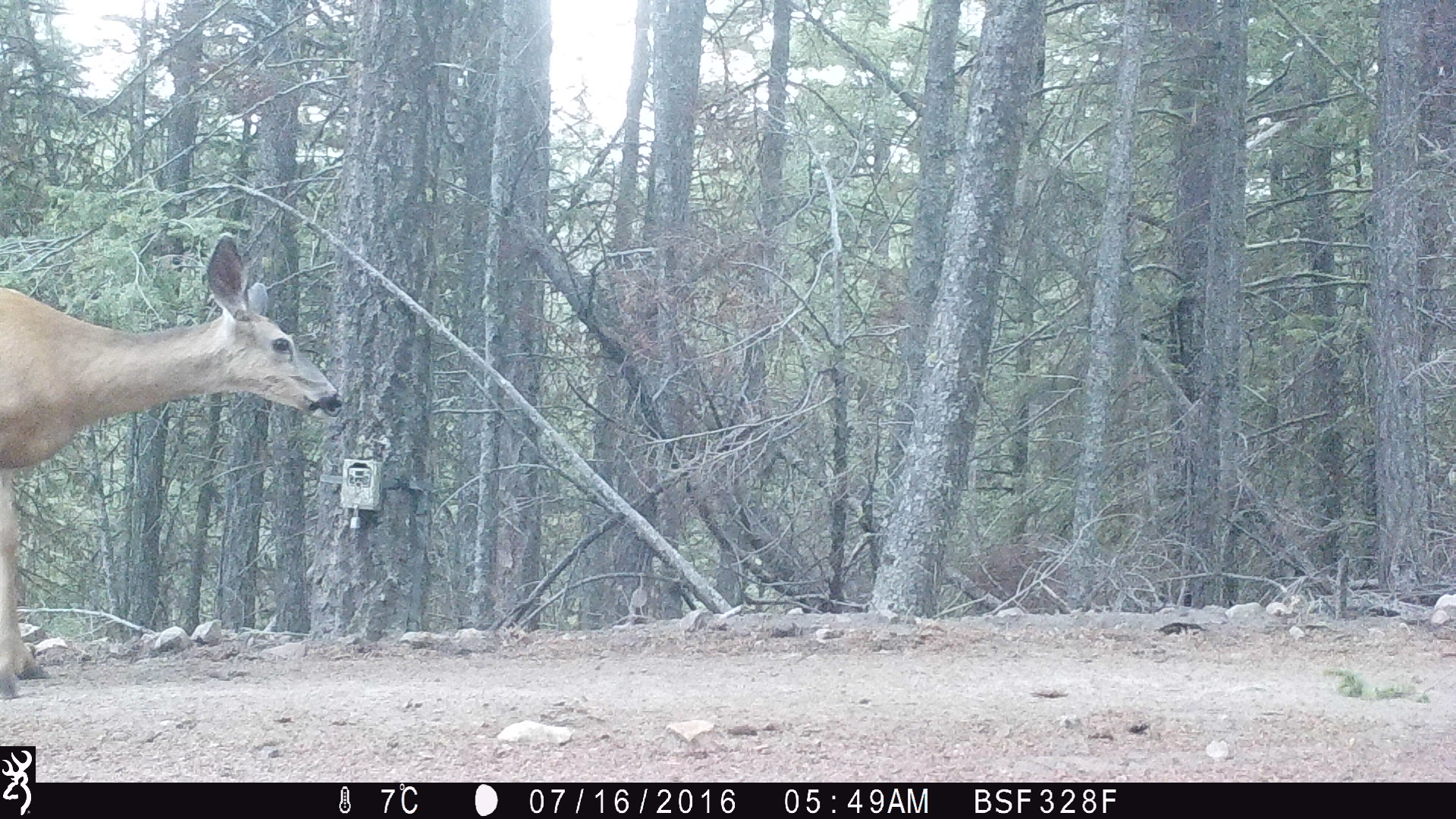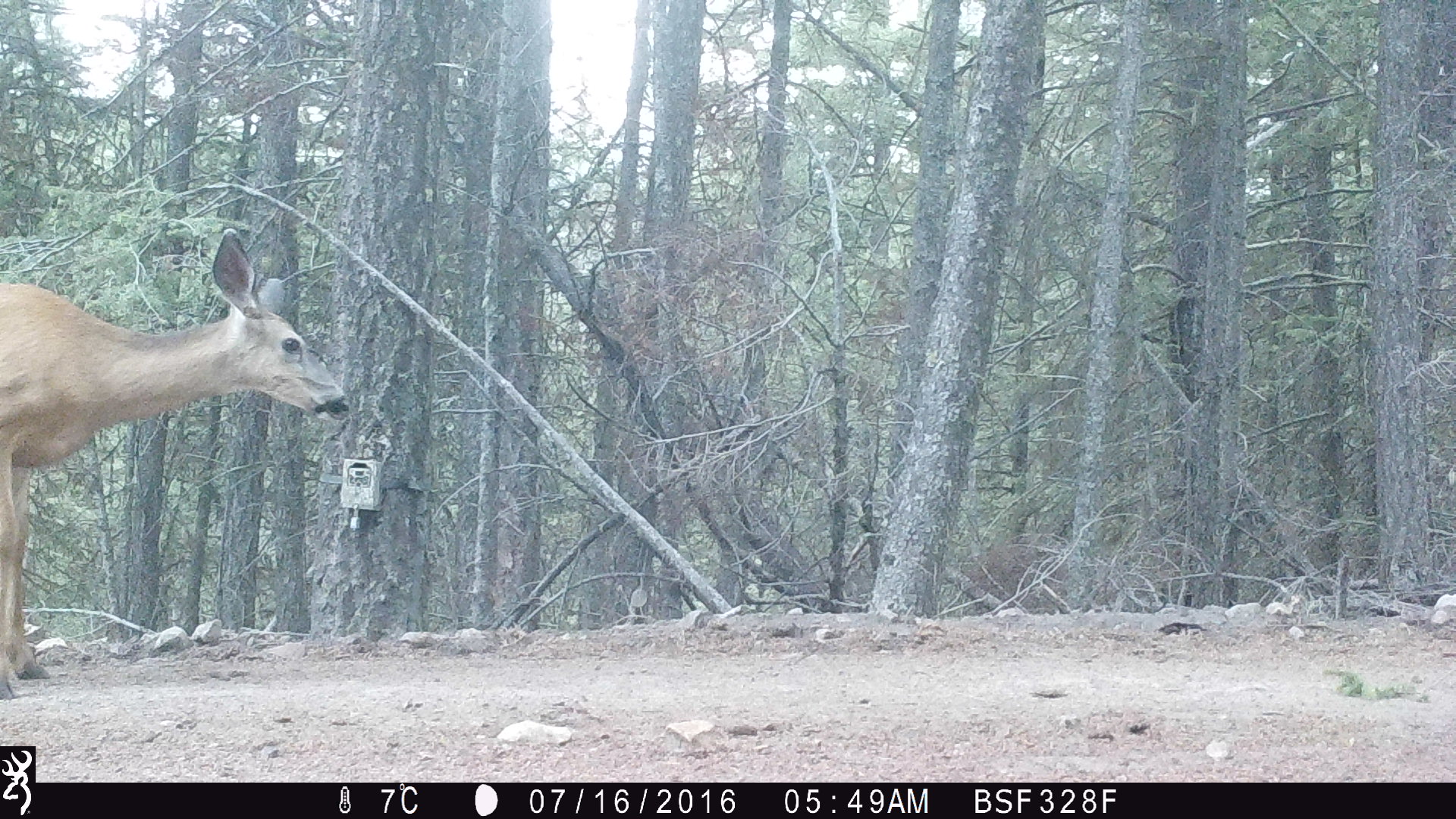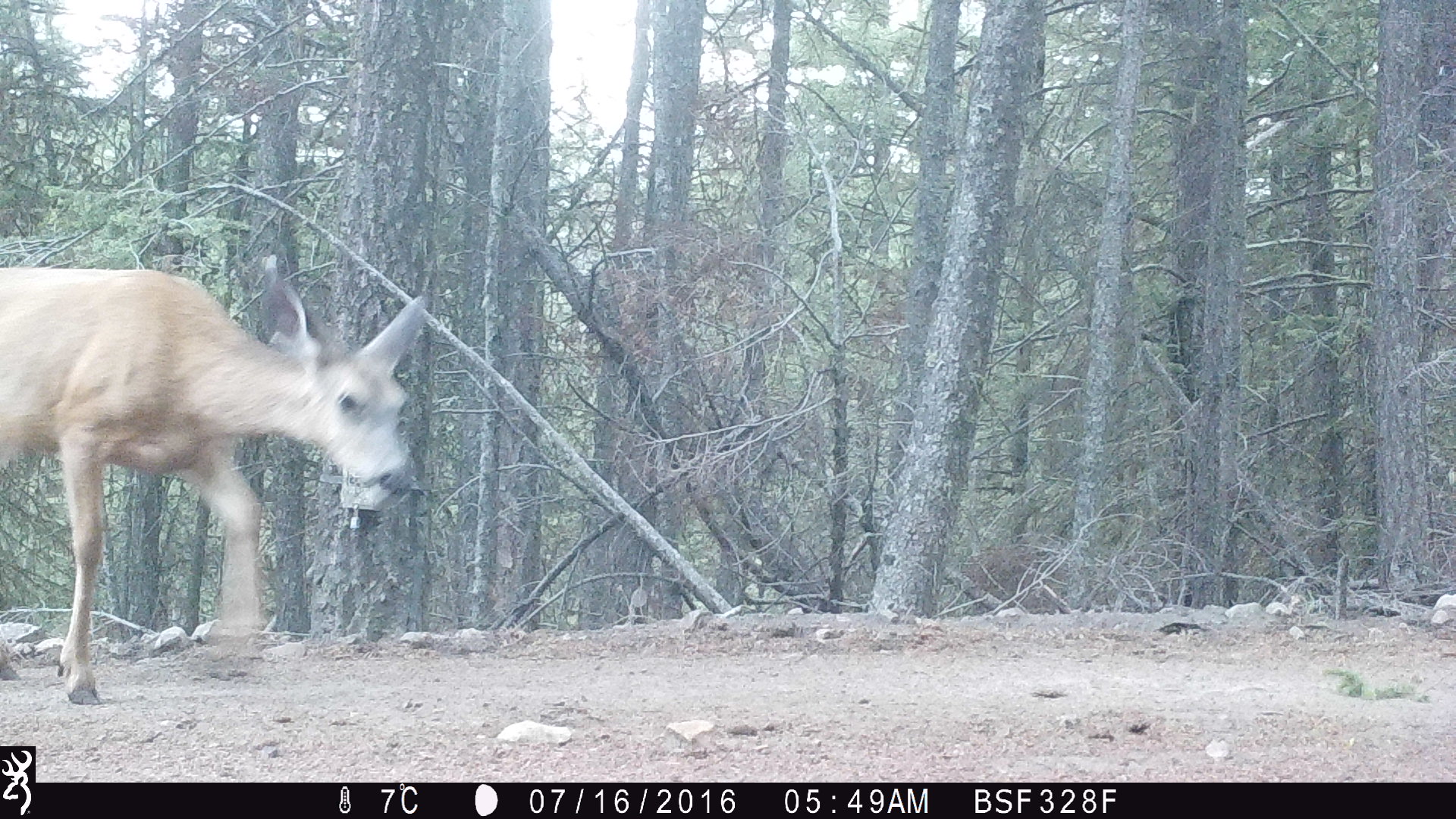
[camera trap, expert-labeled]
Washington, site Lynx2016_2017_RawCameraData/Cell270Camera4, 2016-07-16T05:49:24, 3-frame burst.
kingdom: Animalia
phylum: Chordata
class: Mammalia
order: Artiodactyla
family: Cervidae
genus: Odocoileus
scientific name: Odocoileus hemionus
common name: mule deer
Odocoileus hemionus (mule deer). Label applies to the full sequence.